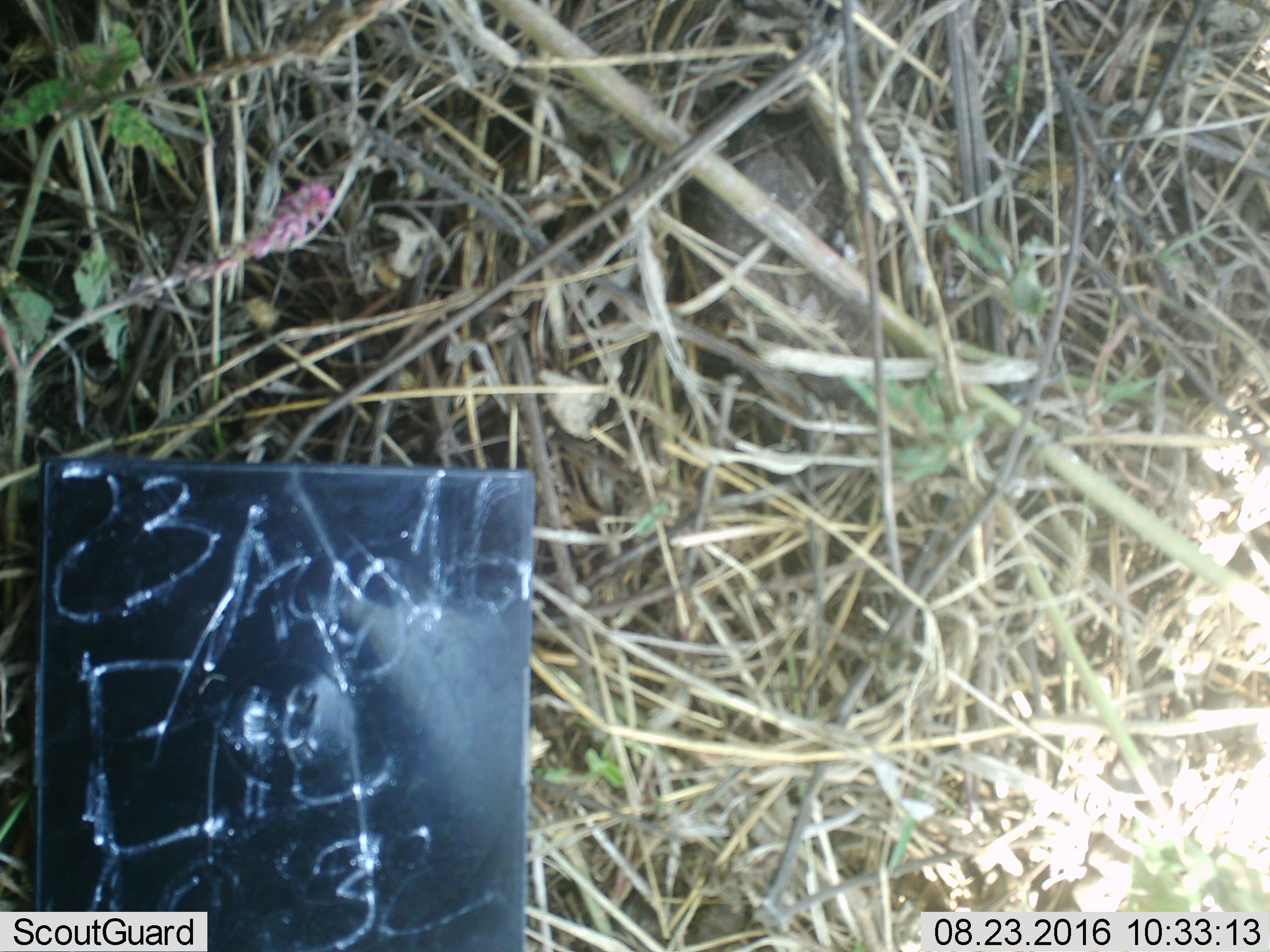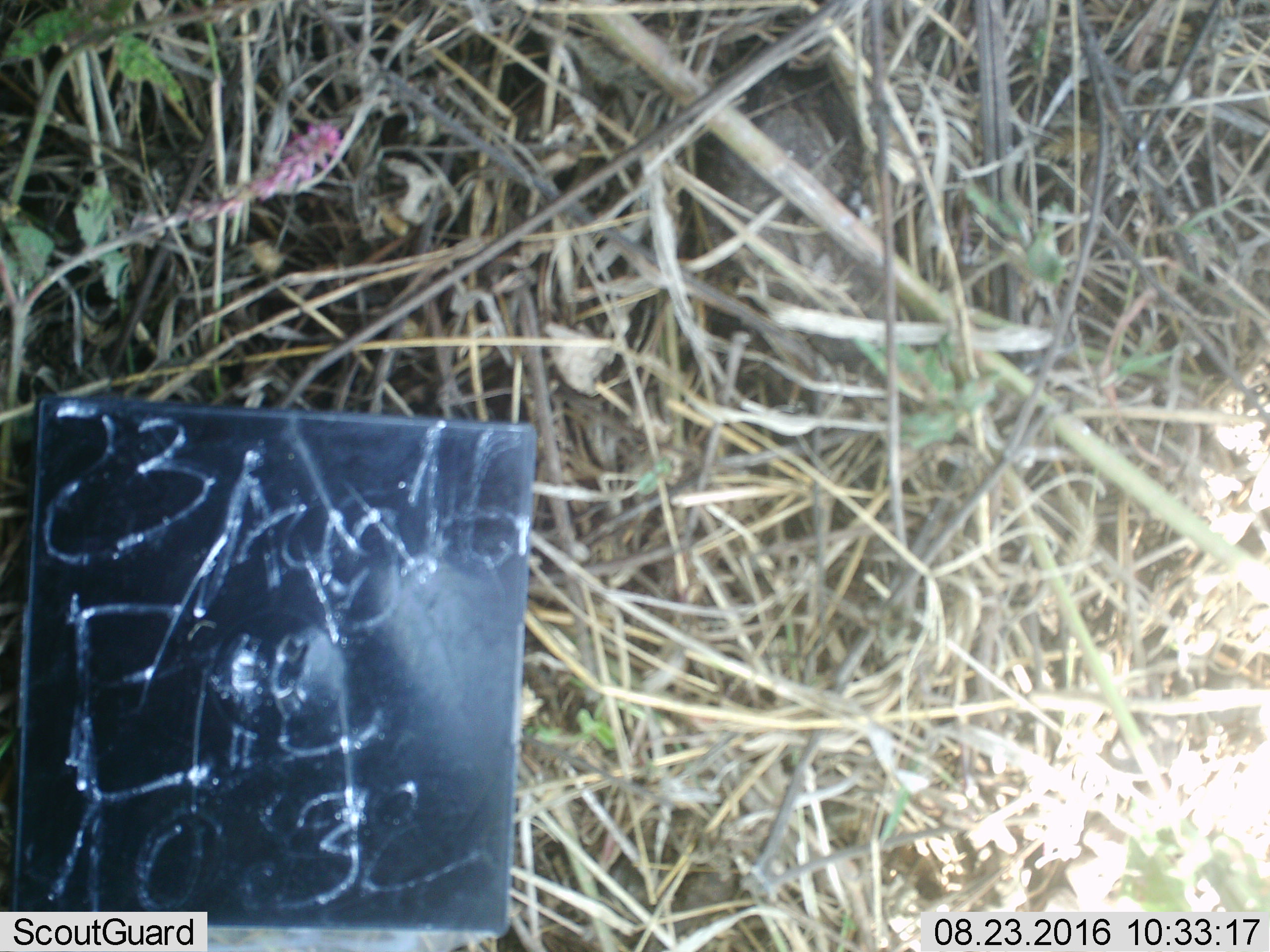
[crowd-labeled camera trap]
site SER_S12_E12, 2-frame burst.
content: unidentified animal